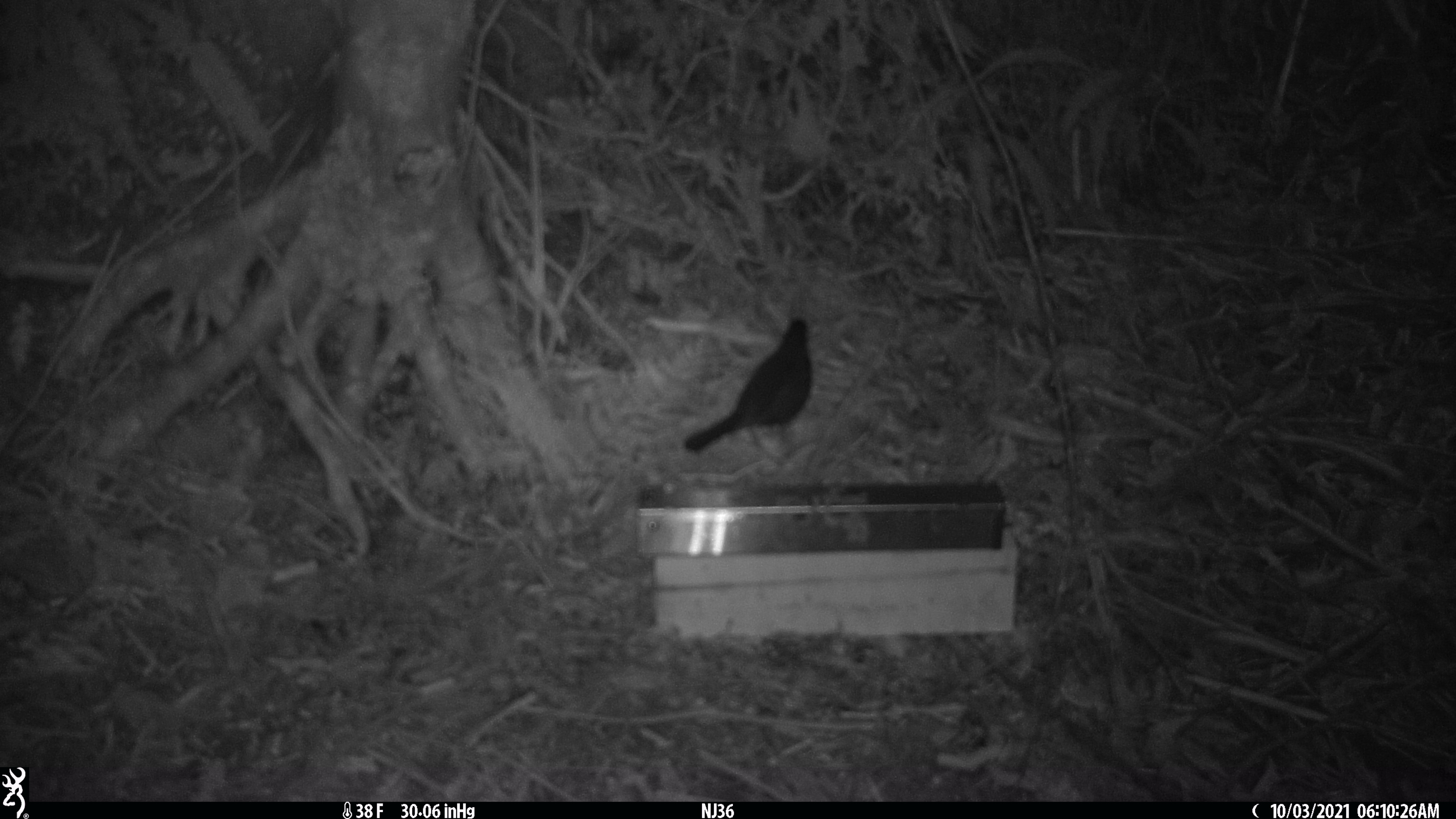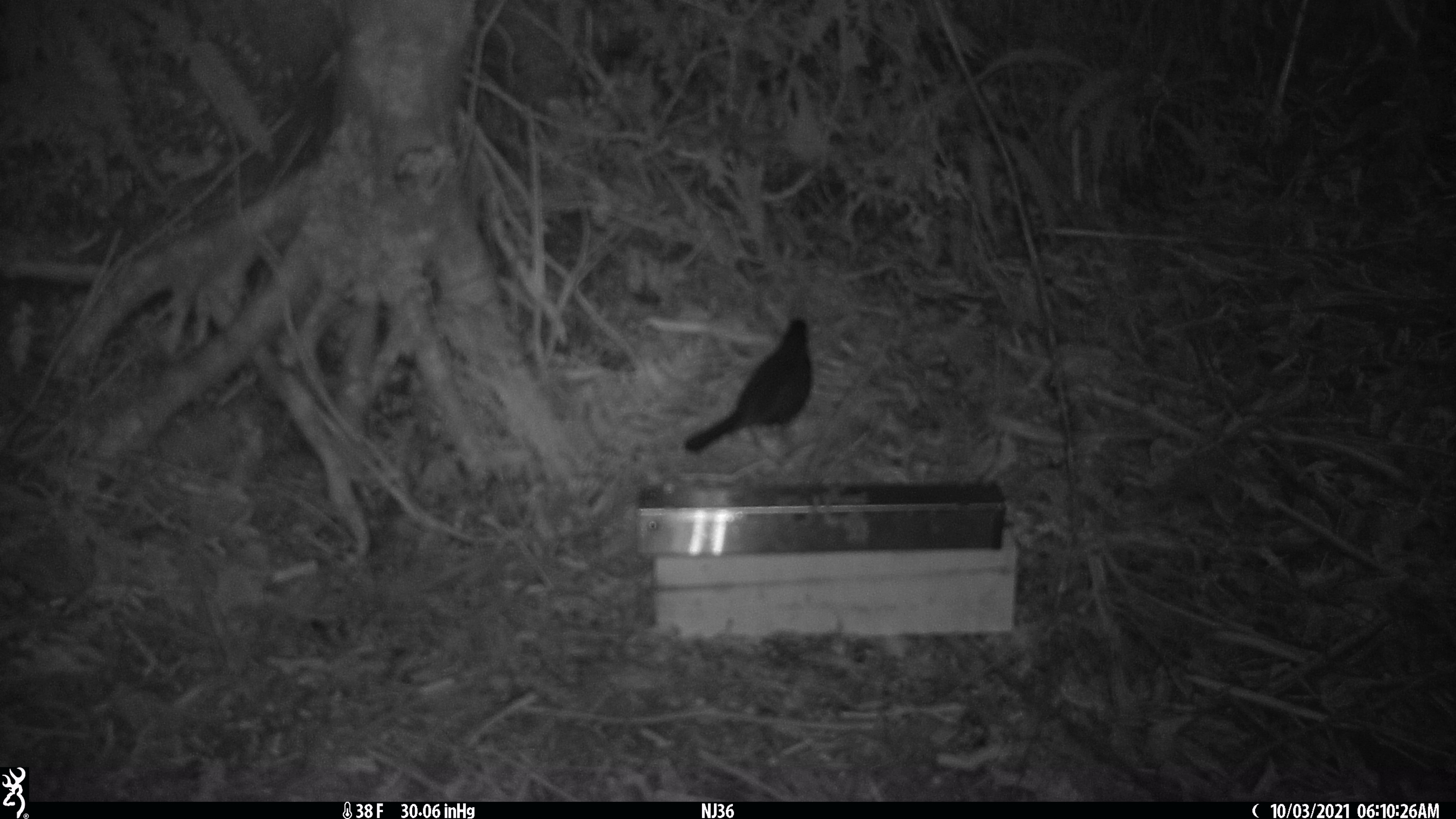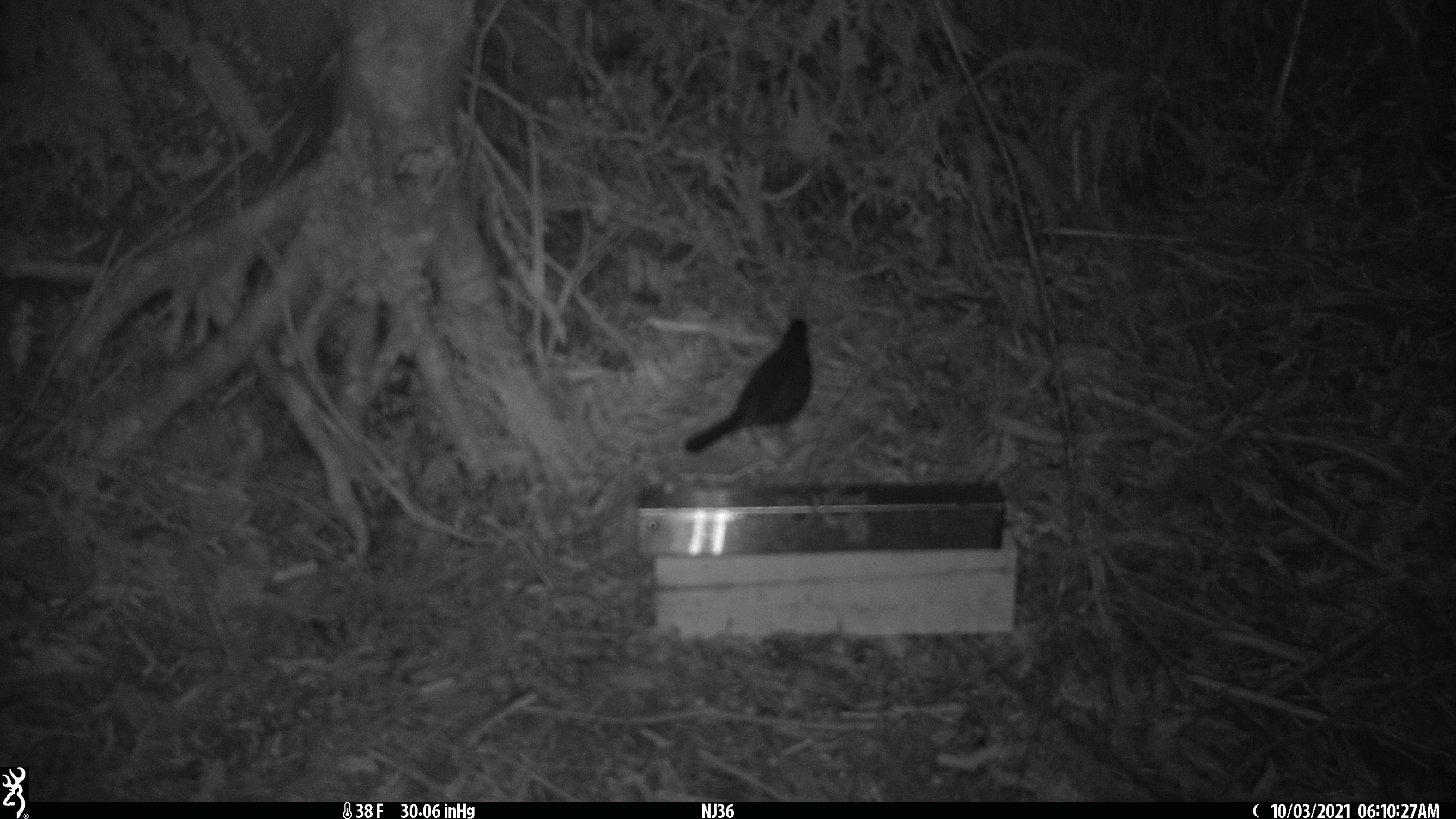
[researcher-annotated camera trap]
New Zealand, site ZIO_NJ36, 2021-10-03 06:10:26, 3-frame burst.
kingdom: Animalia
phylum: Chordata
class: Mammalia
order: Diprotodontia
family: Phalangeridae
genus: Trichosurus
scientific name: Trichosurus vulpecula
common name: common brushtail possum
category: possum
Possum (common brushtail possum) (Trichosurus vulpecula).